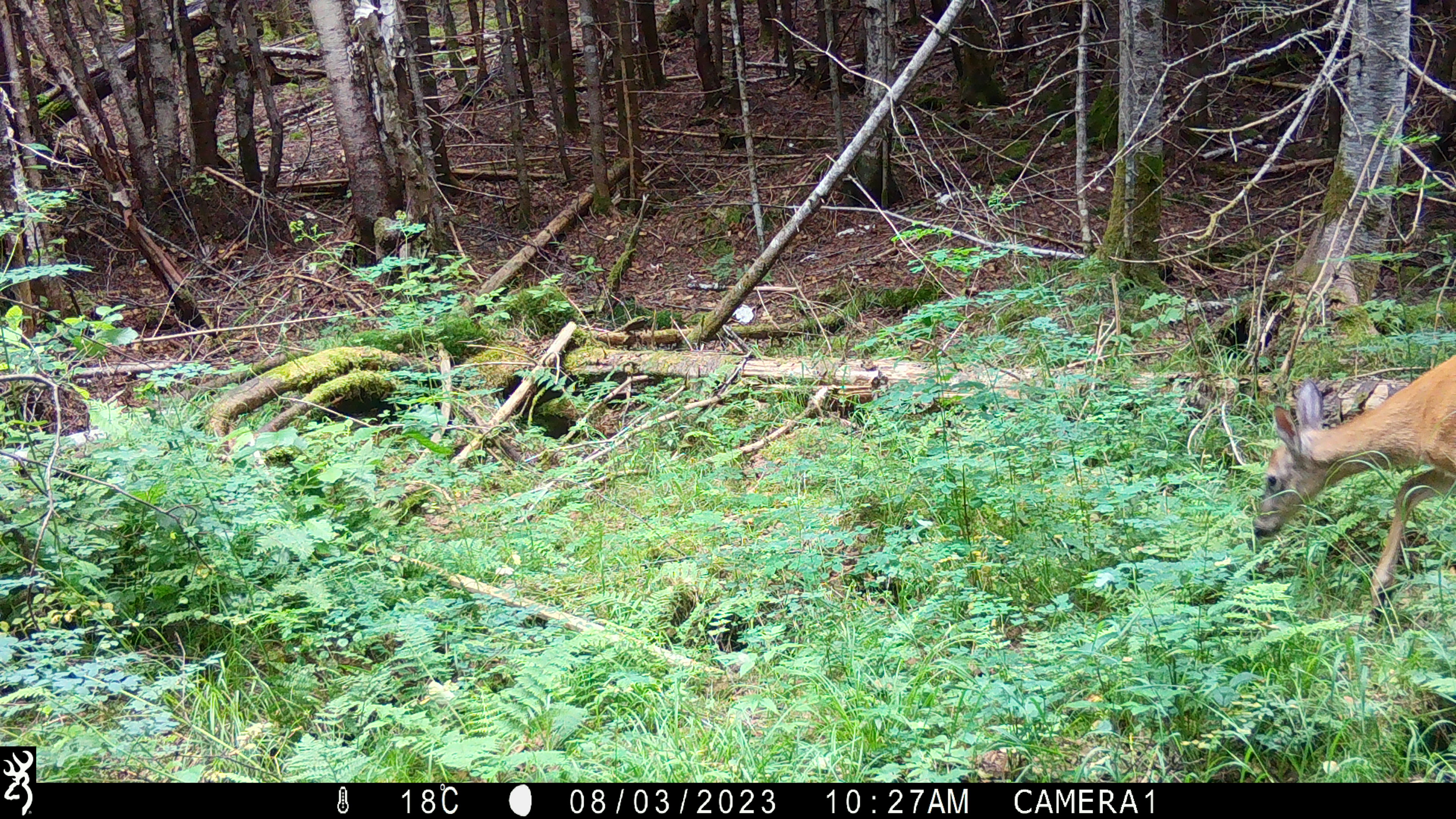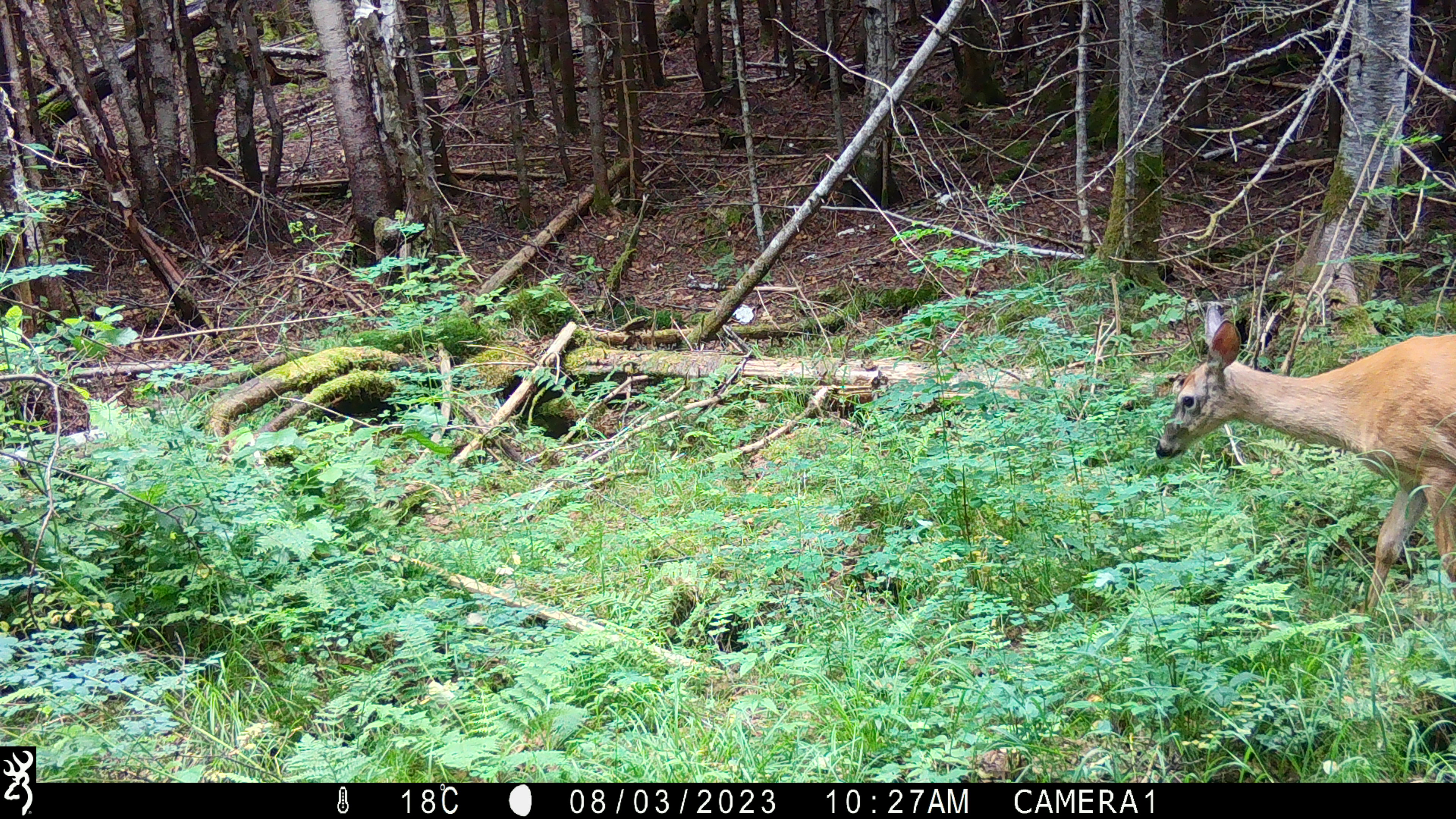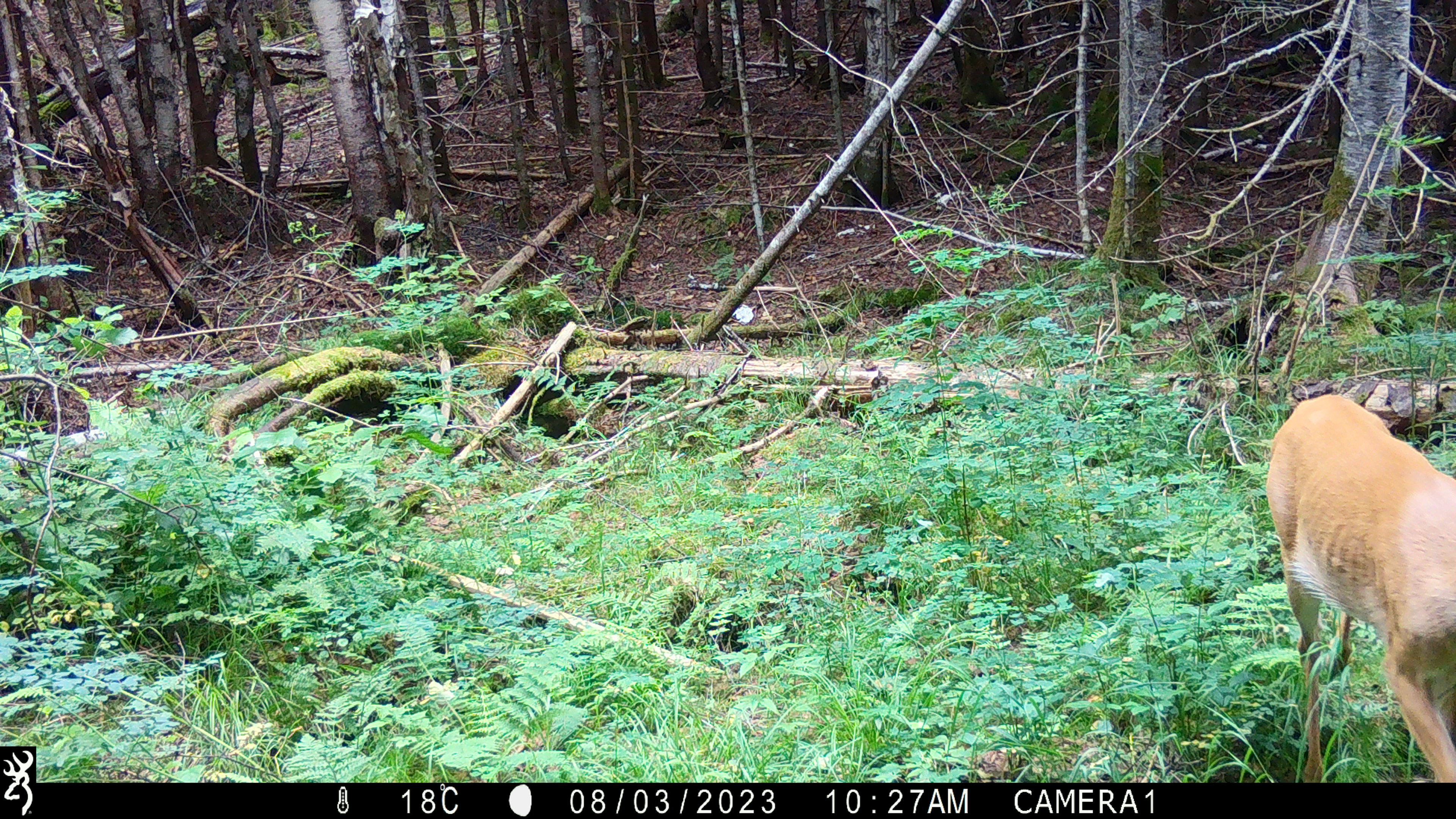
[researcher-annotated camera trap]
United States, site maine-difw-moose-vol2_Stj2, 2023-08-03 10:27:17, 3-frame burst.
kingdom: Animalia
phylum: Chordata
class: Mammalia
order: Artiodactyla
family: Cervidae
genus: Odocoileus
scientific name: Odocoileus virginianus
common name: white-tailed deer